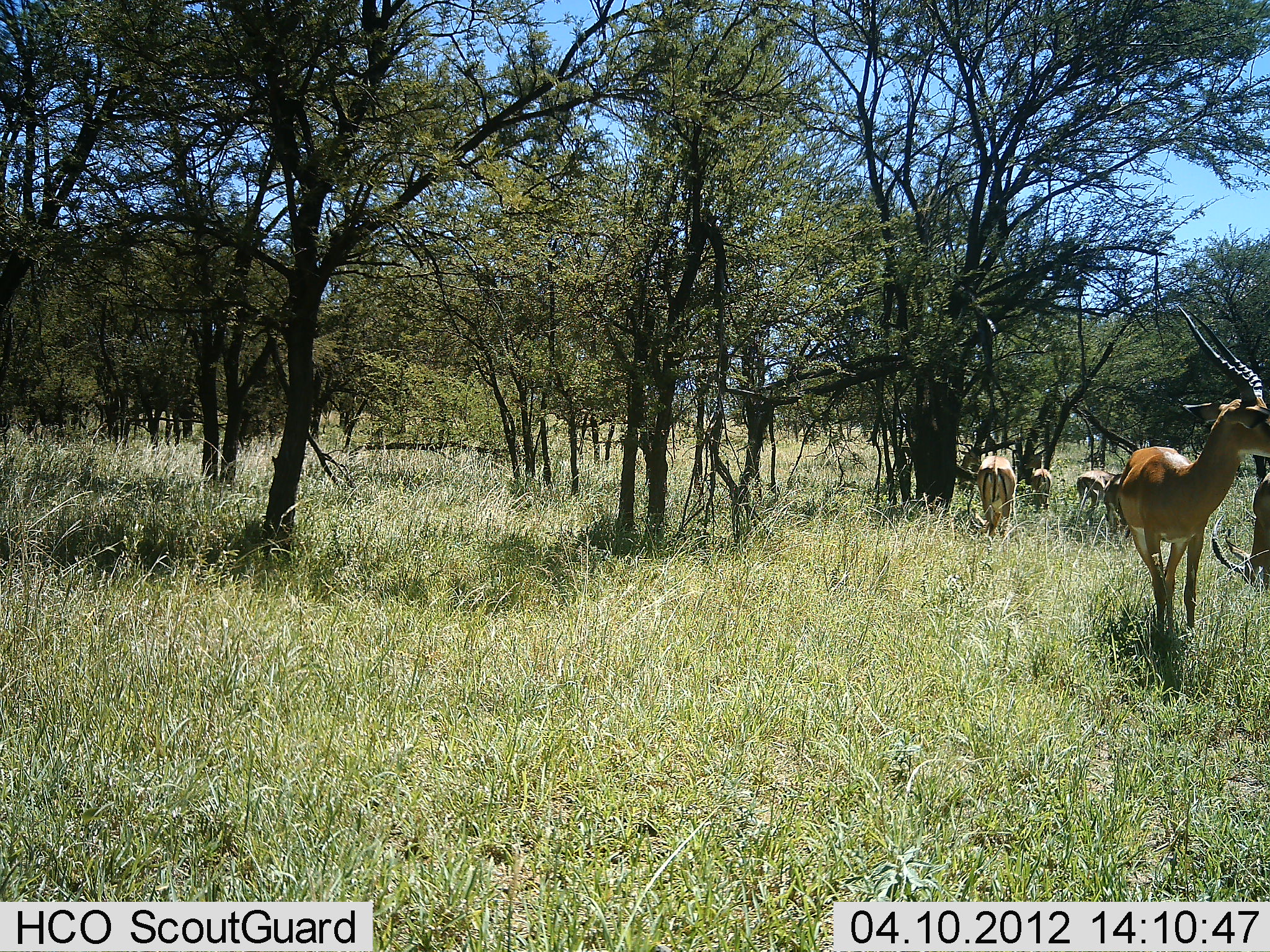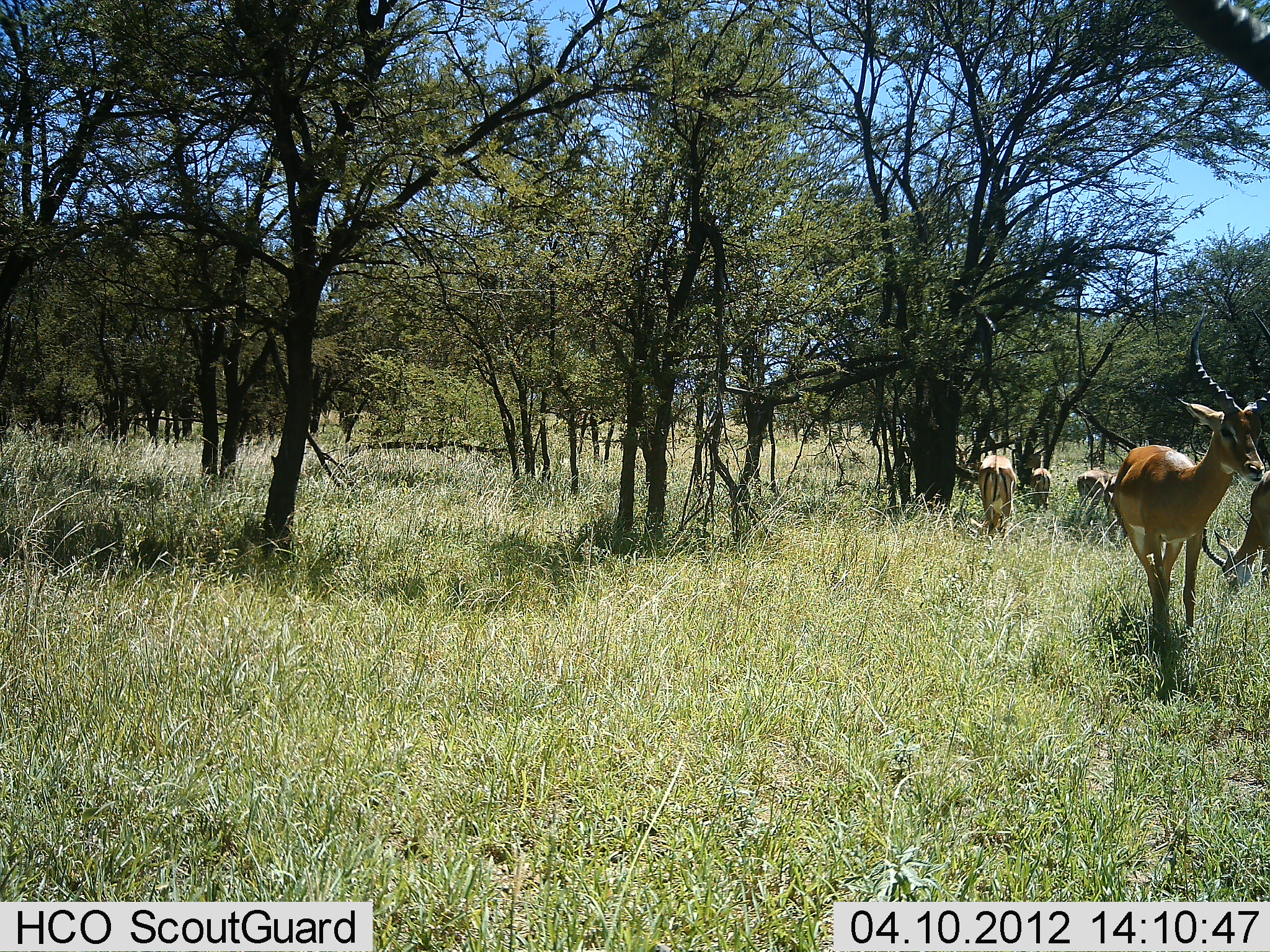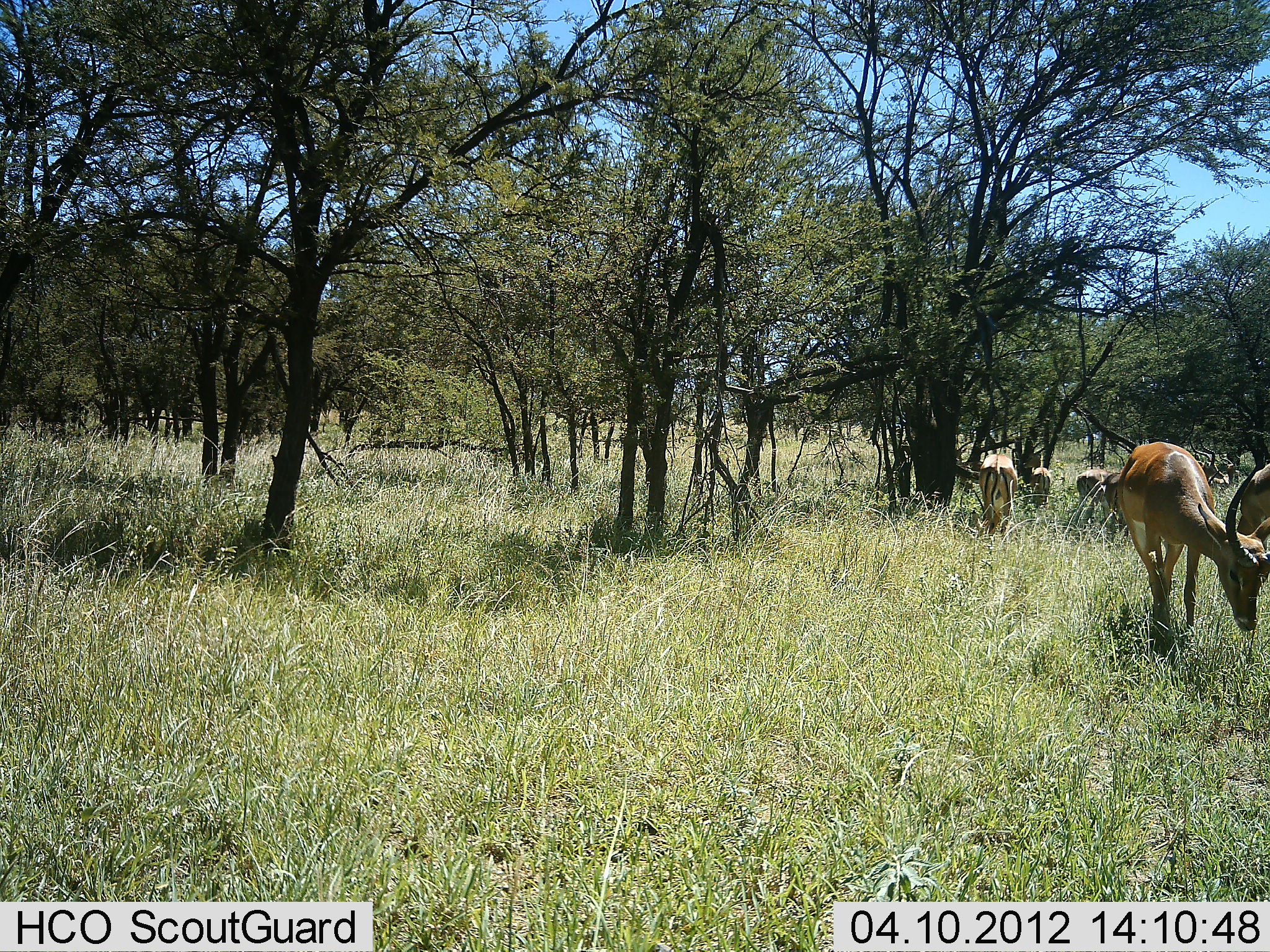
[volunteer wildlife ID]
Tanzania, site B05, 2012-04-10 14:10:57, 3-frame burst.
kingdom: Animalia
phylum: Chordata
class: Mammalia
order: Artiodactyla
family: Bovidae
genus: Aepyceros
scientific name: Aepyceros melampus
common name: impala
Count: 5.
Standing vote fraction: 73%.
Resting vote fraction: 3%.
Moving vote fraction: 7%.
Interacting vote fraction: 3%.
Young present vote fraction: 0%.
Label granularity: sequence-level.